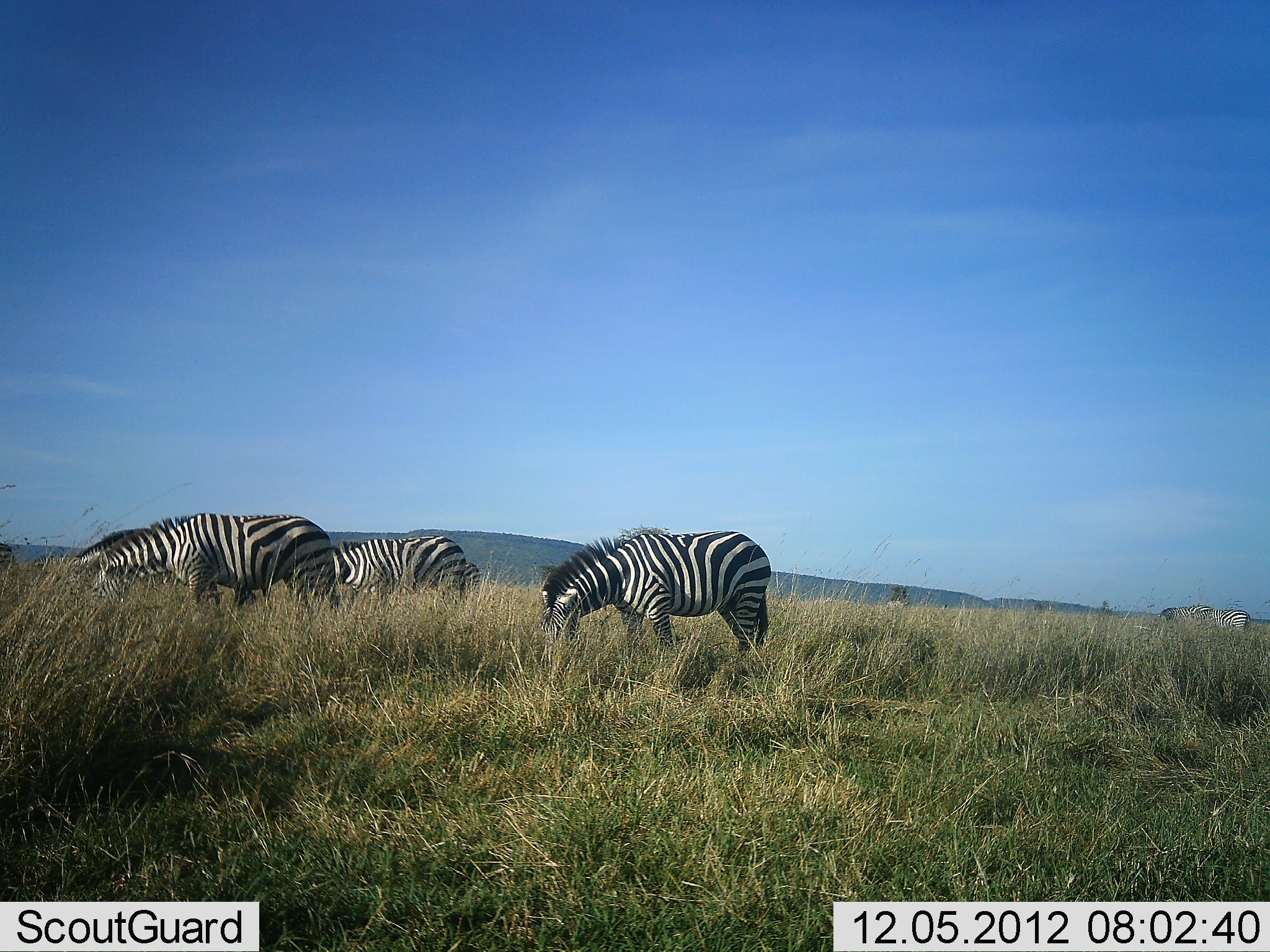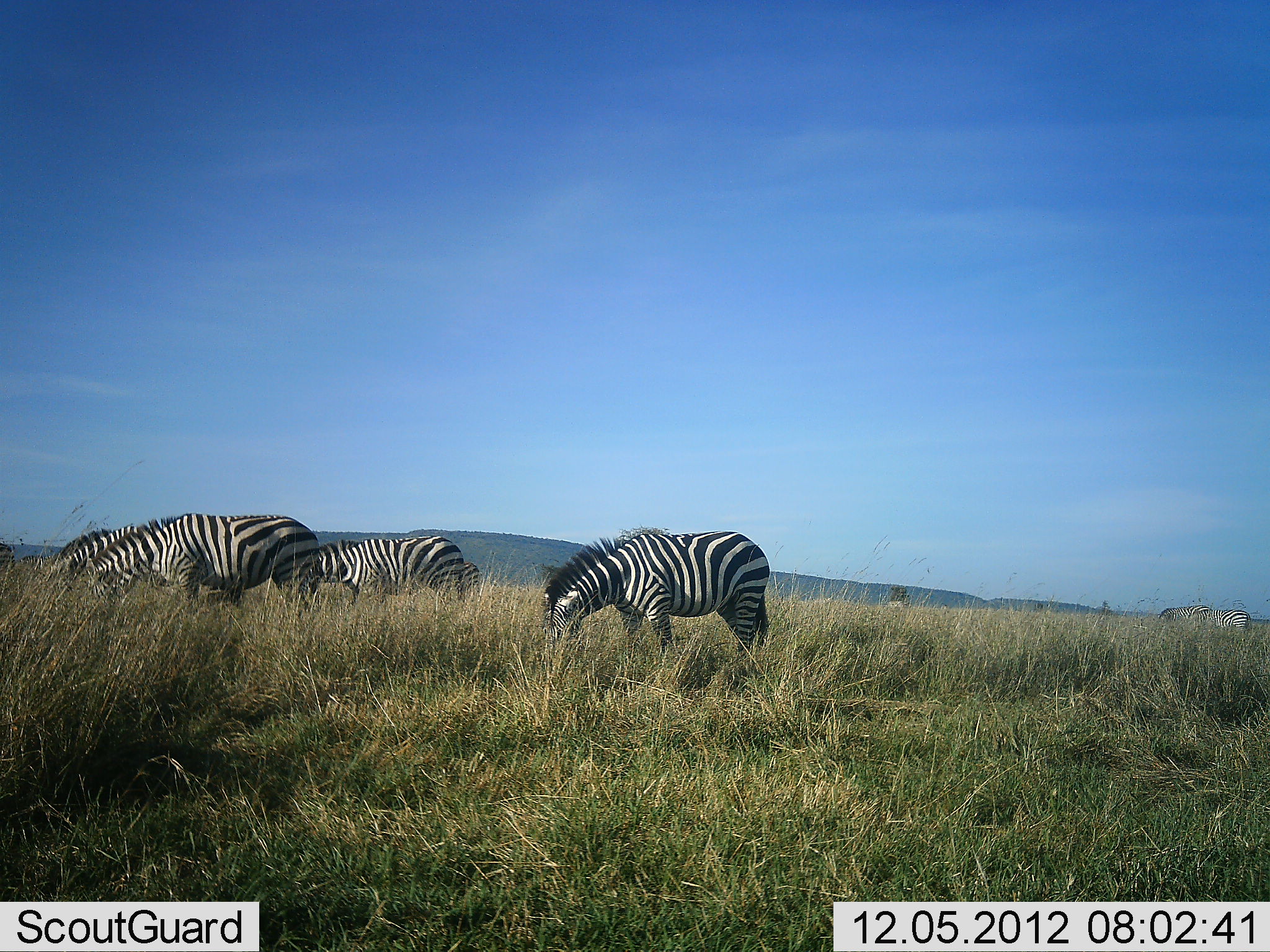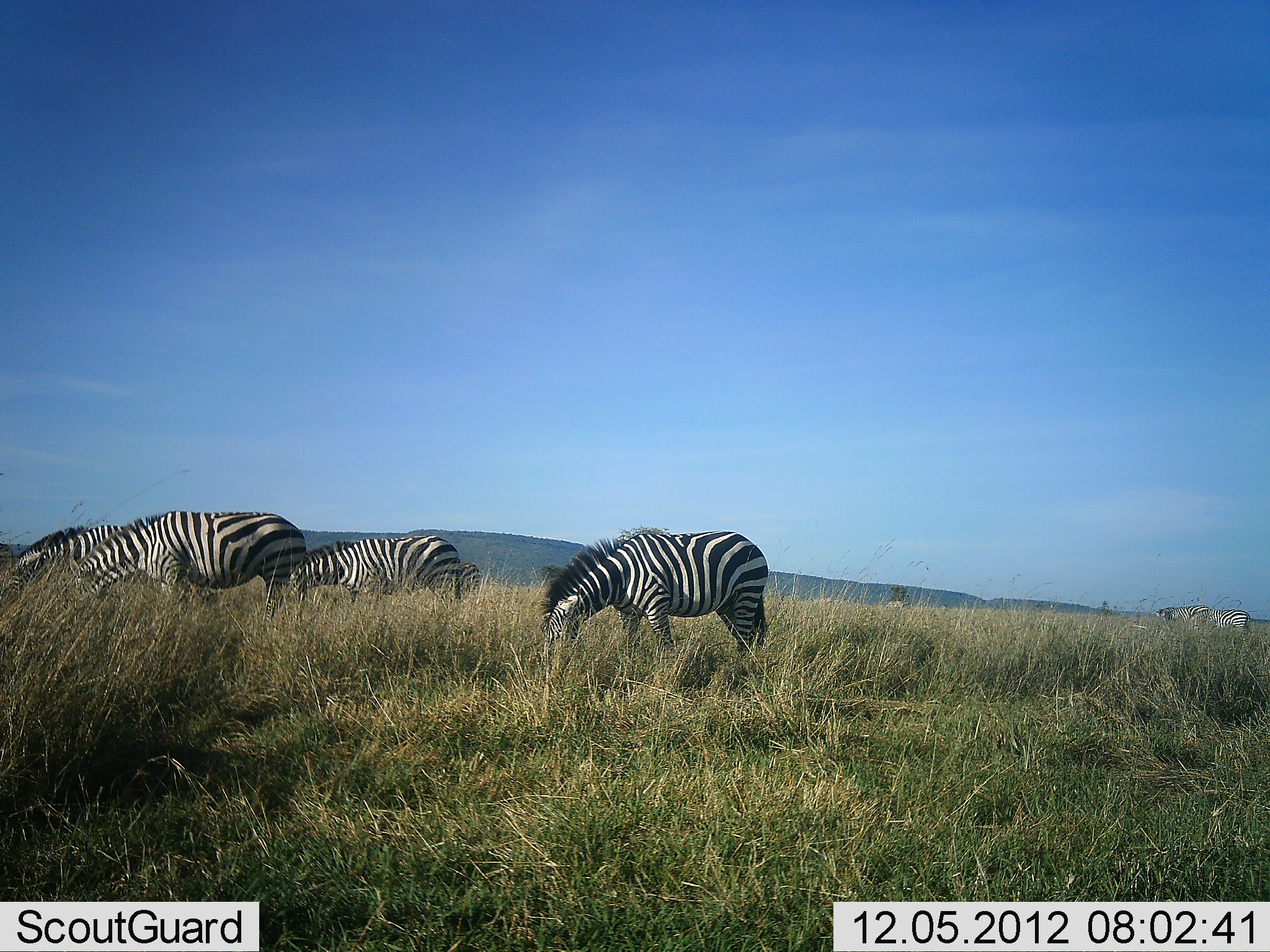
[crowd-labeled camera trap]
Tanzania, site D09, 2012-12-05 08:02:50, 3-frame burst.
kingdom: Animalia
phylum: Chordata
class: Mammalia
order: Perissodactyla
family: Equidae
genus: Equus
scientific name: Equus quagga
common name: plains zebra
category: zebra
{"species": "zebra (plains zebra) (Equus quagga)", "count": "6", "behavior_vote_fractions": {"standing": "30%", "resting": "0%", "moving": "10%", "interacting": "0%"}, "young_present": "0%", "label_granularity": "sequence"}